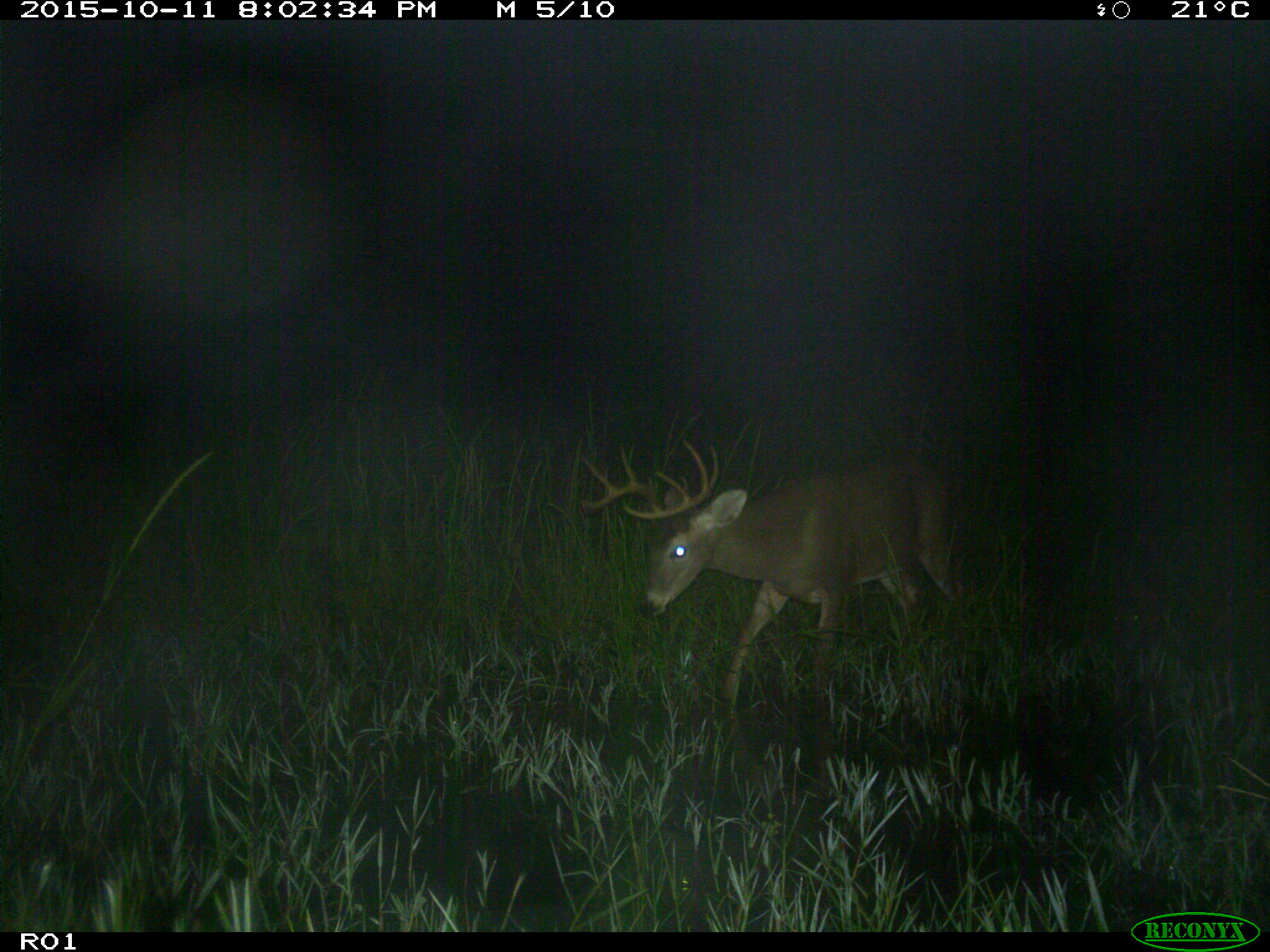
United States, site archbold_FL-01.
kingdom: Animalia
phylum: Chordata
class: Mammalia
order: Artiodactyla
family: Cervidae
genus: Odocoileus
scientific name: Odocoileus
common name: deer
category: unidentified deer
Unidentified deer (deer) (Odocoileus).